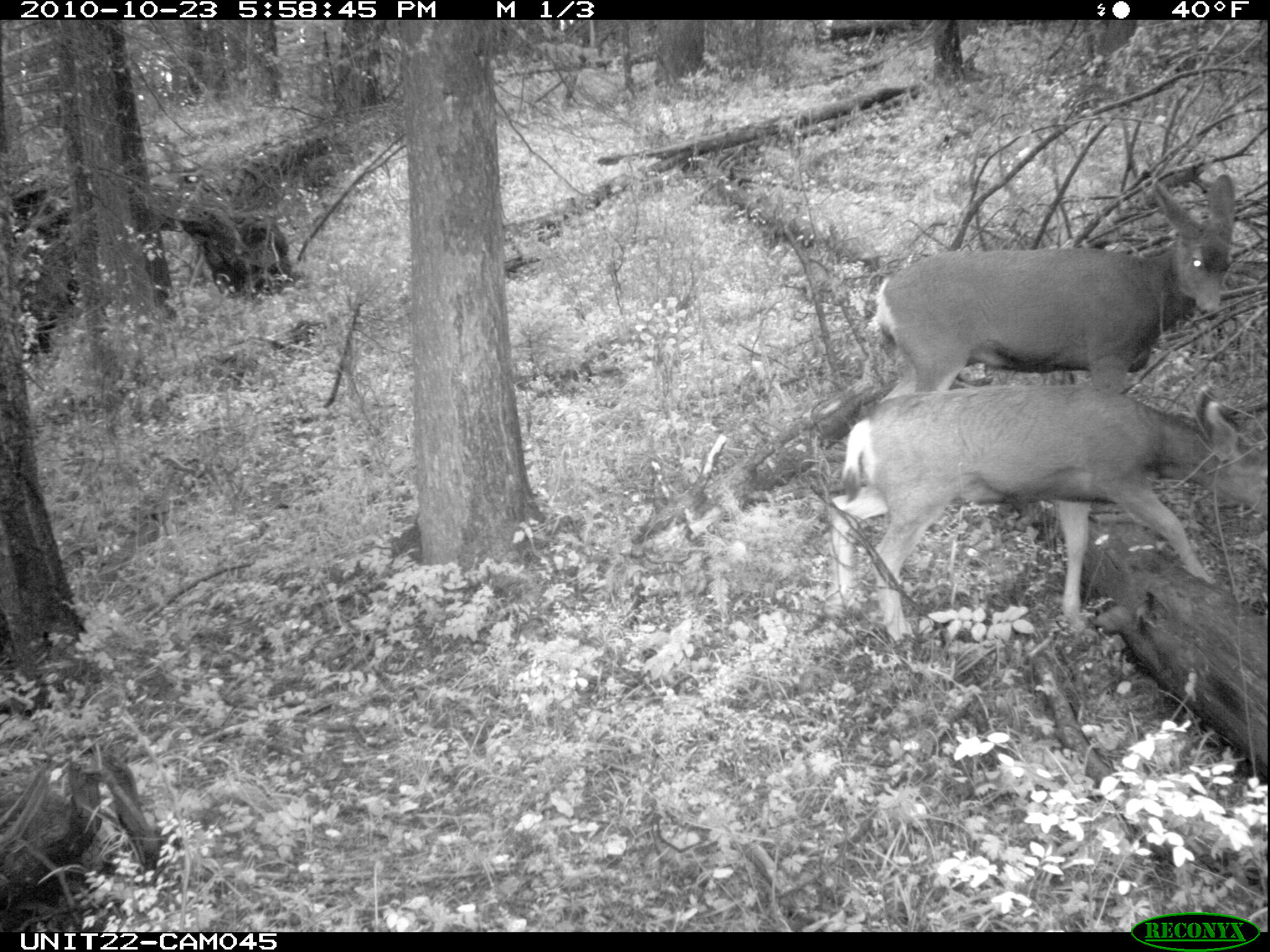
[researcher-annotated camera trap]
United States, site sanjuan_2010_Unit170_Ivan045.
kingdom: Animalia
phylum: Chordata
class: Mammalia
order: Artiodactyla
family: Cervidae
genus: Odocoileus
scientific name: Odocoileus hemionus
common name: mule deer